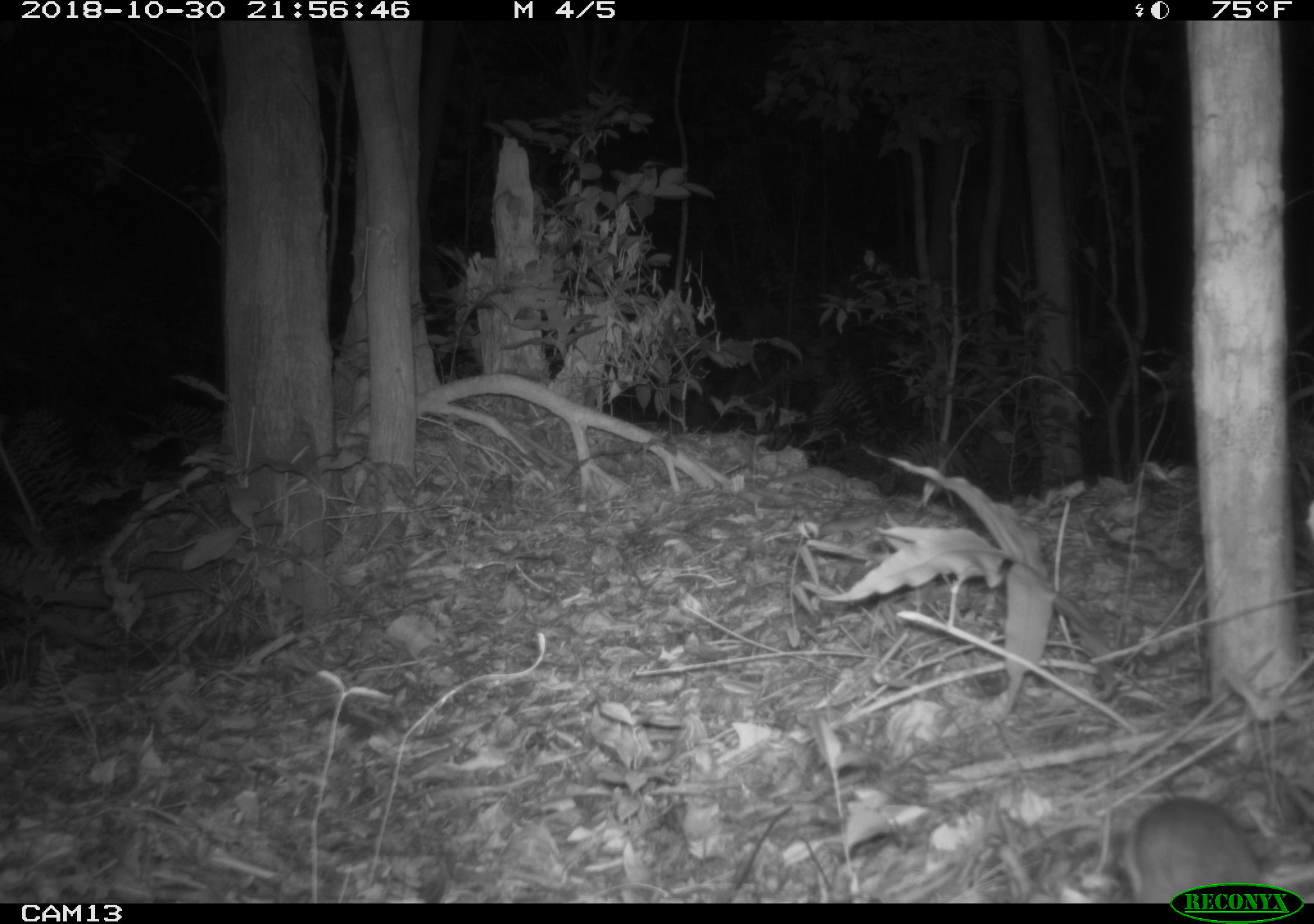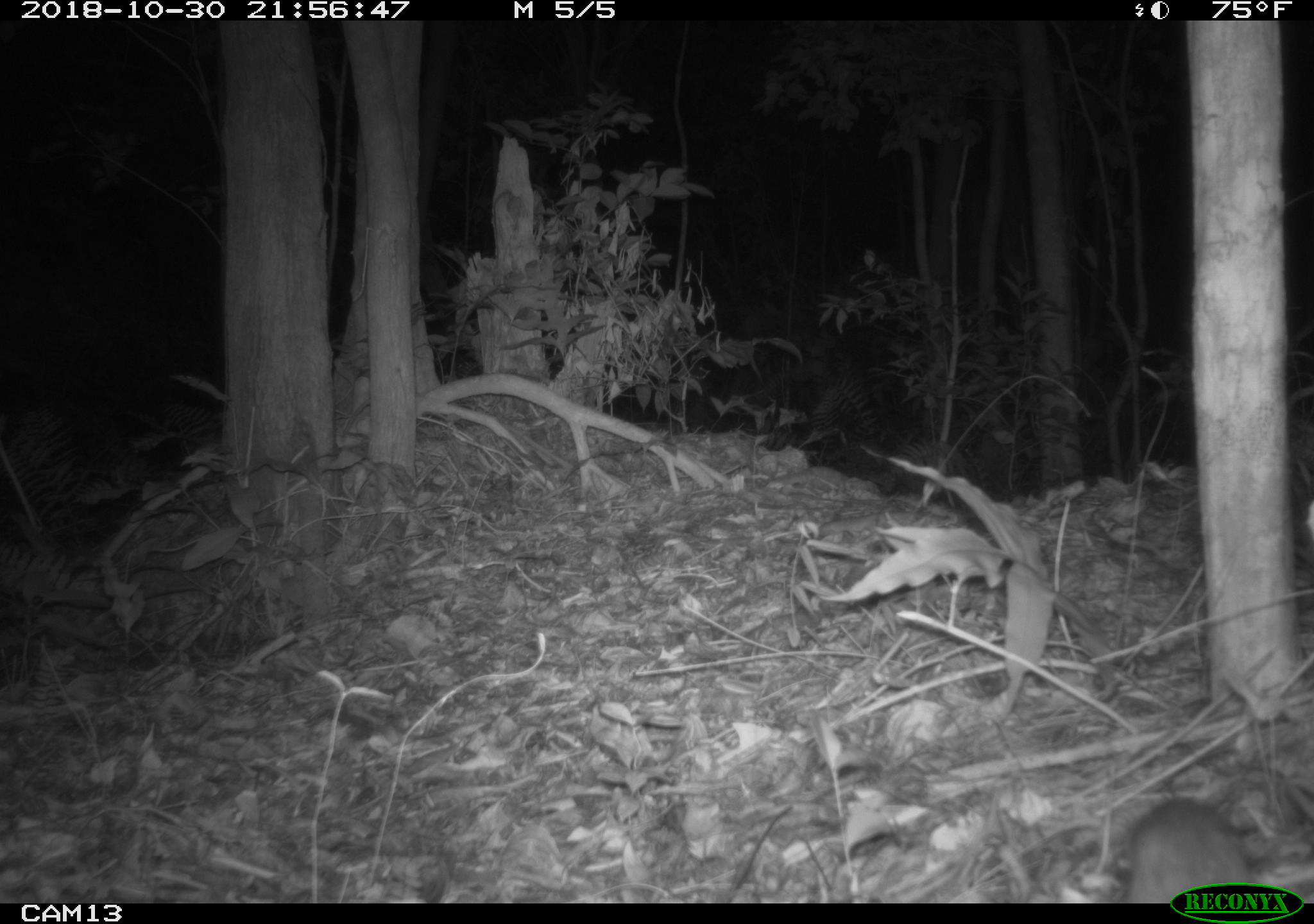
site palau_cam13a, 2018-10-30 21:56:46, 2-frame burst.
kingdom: Animalia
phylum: Chordata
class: Mammalia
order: Rodentia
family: Muridae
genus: Rattus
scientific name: Rattus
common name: rat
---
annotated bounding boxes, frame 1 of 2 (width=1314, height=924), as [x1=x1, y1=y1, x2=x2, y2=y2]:
rat: [x1=1122, y1=792, x2=1308, y2=903]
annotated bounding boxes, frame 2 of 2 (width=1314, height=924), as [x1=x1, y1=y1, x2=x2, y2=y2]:
rat: [x1=1110, y1=794, x2=1307, y2=905]